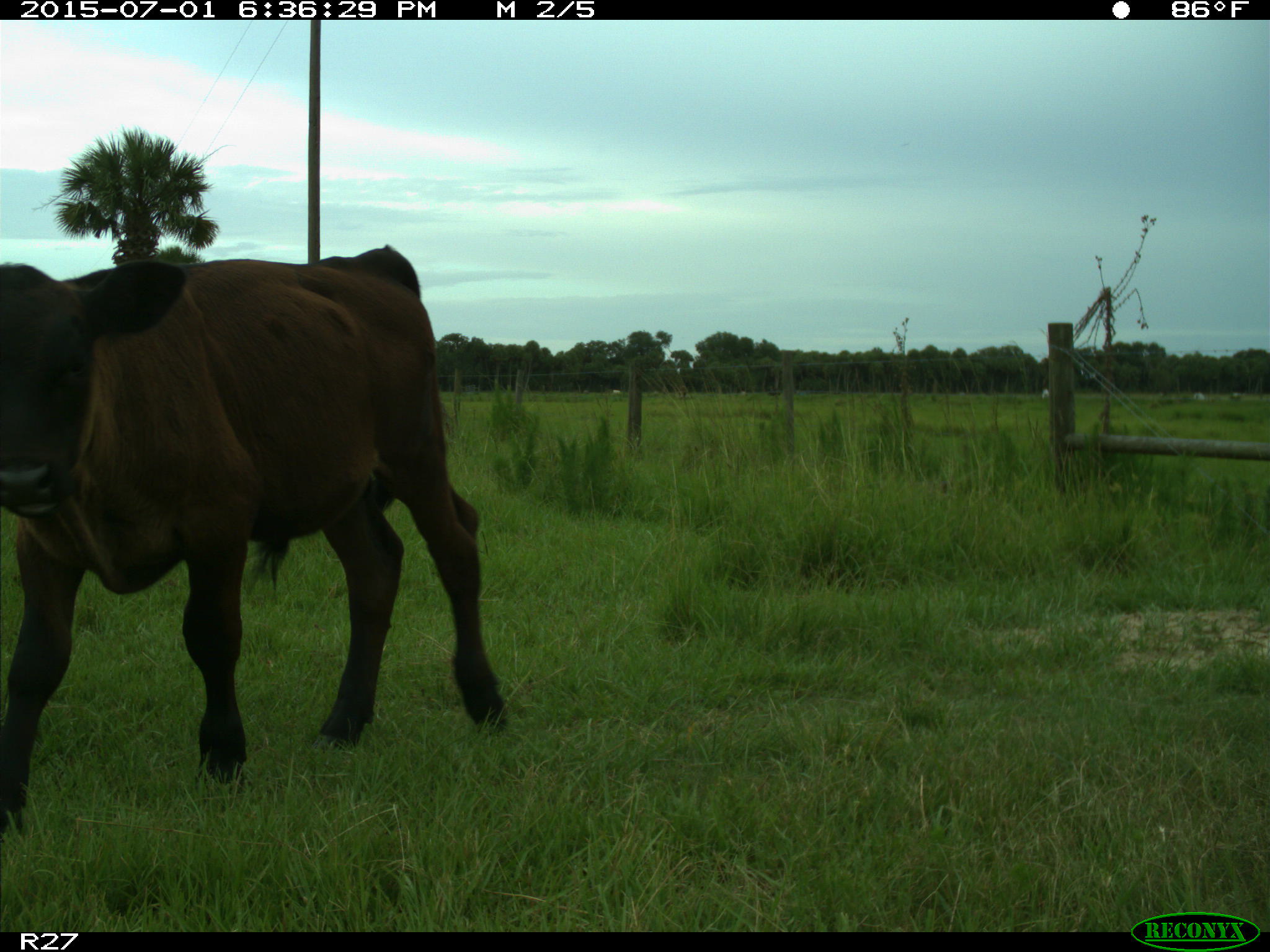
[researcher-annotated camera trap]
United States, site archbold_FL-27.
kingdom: Animalia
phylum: Chordata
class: Mammalia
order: Artiodactyla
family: Bovidae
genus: Bos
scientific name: Bos taurus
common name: domestic cow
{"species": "Bos taurus (domestic cow)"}